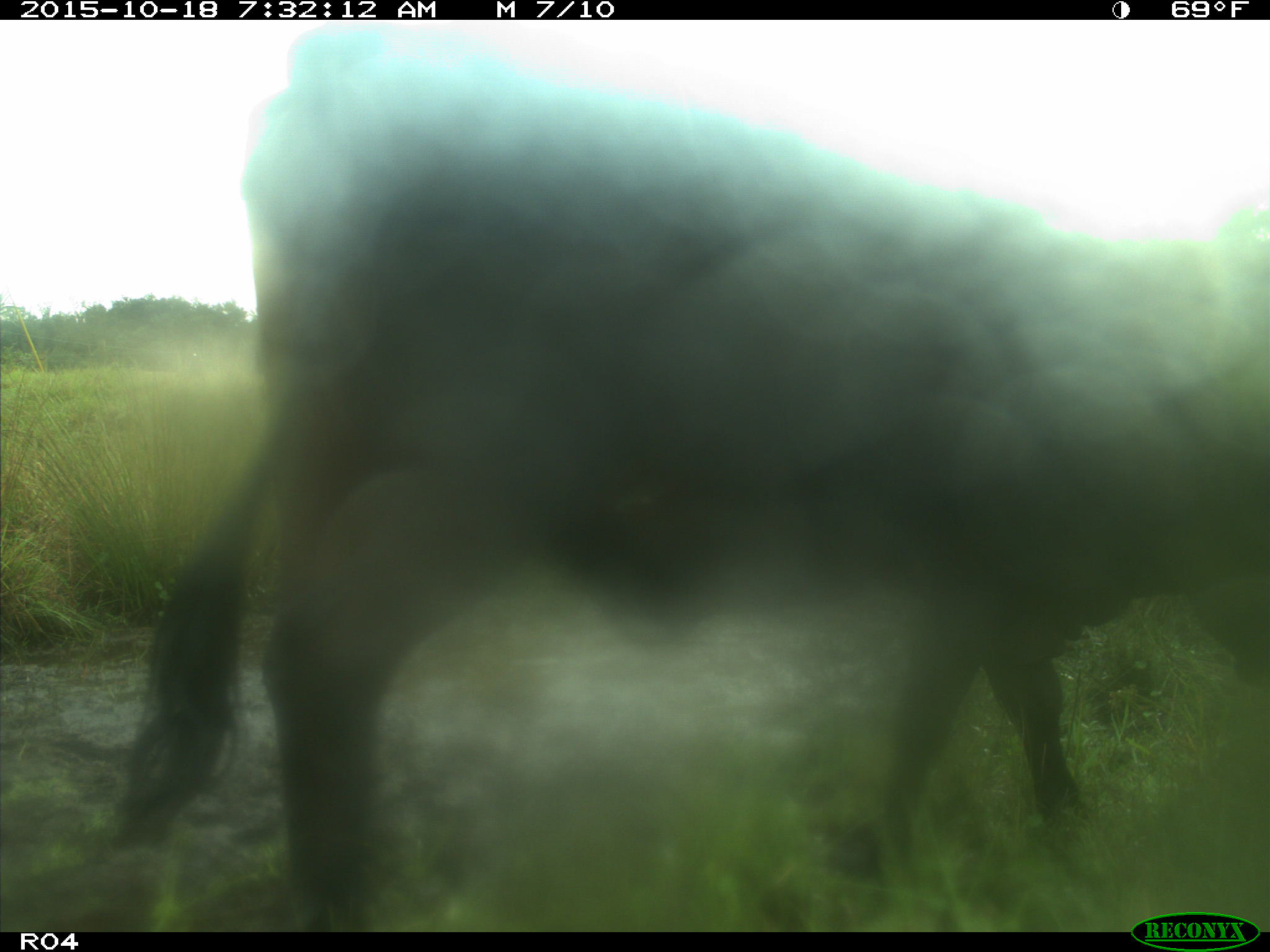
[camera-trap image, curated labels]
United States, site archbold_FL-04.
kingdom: Animalia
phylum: Chordata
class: Mammalia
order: Artiodactyla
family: Bovidae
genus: Bos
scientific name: Bos taurus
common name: domestic cow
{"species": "Bos taurus (domestic cow)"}